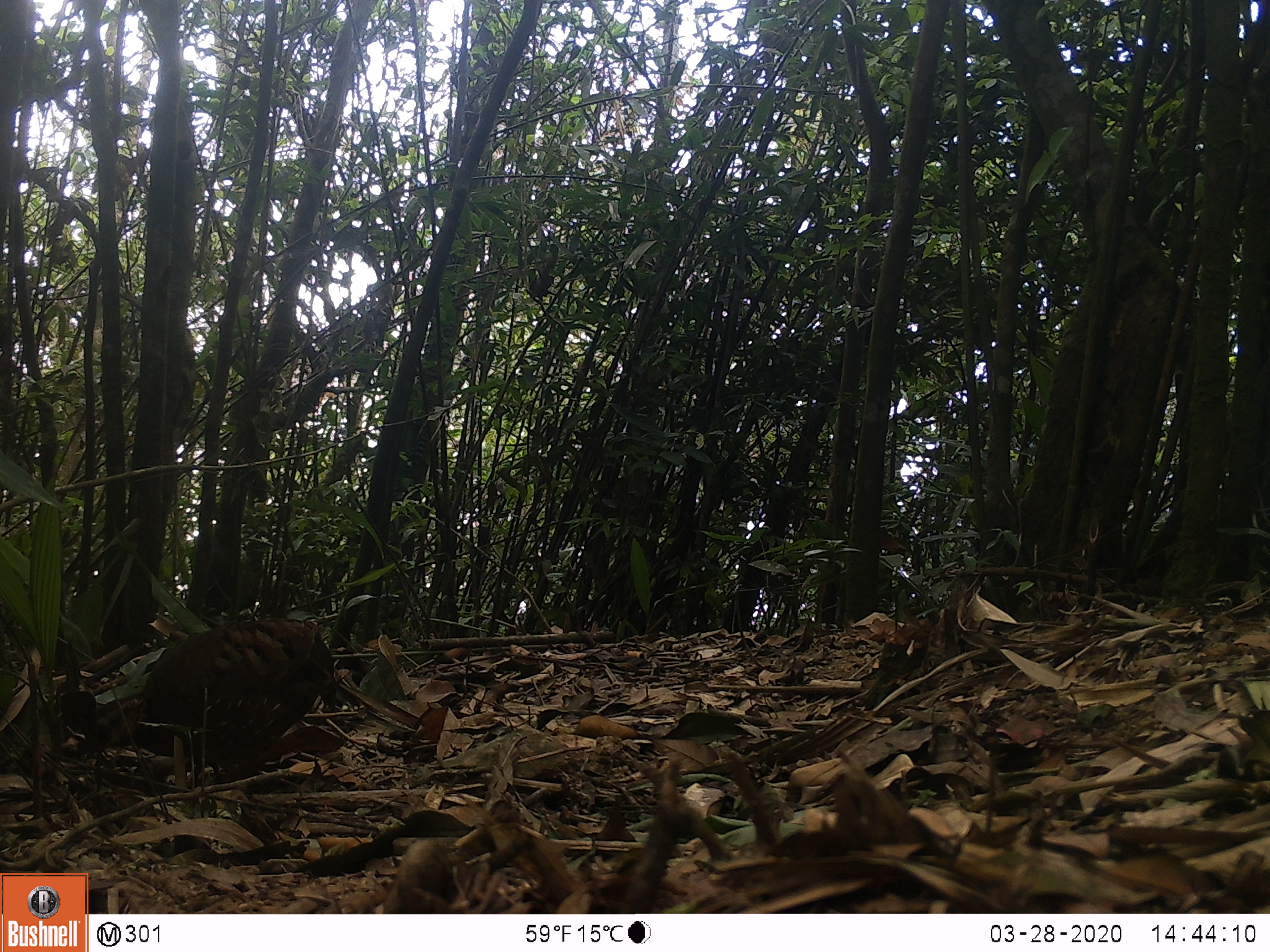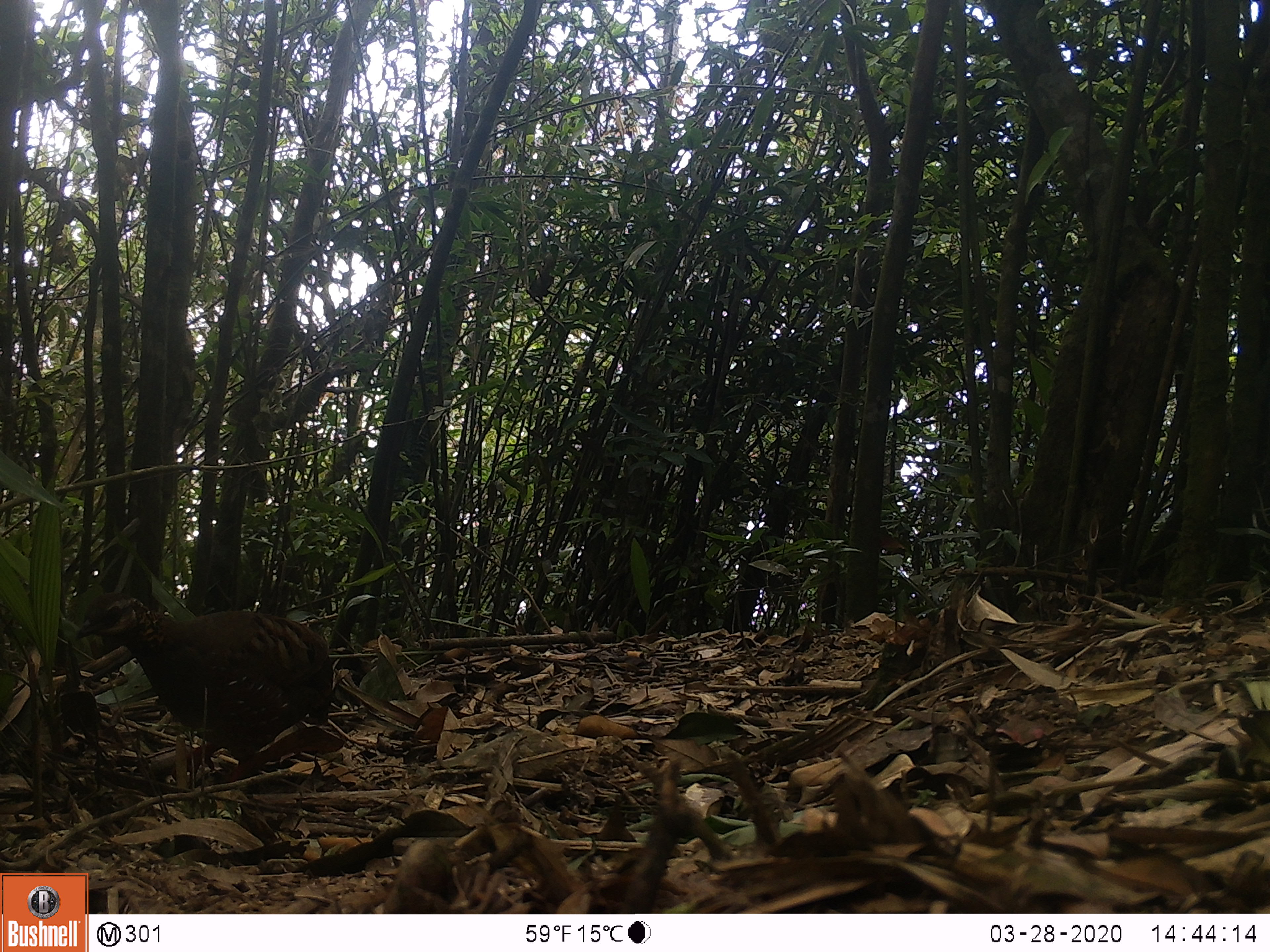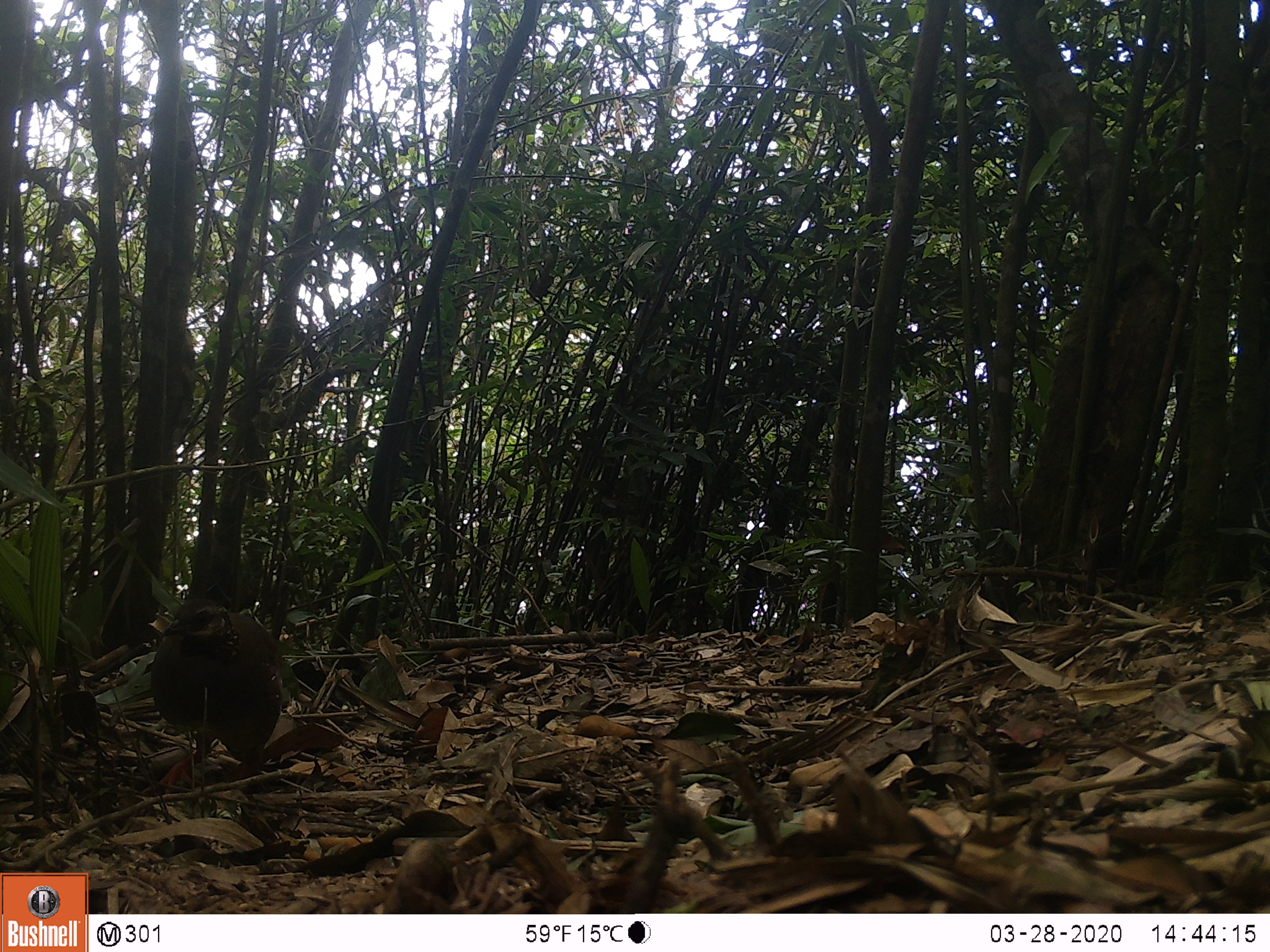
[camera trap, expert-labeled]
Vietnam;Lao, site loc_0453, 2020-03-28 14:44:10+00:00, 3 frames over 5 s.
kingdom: Animalia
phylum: Chordata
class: Aves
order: Galliformes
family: Phasianidae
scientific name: Phasianidae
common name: partridge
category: unidentified partridge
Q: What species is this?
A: Unidentified partridge (partridge) (Phasianidae).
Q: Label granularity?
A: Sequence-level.